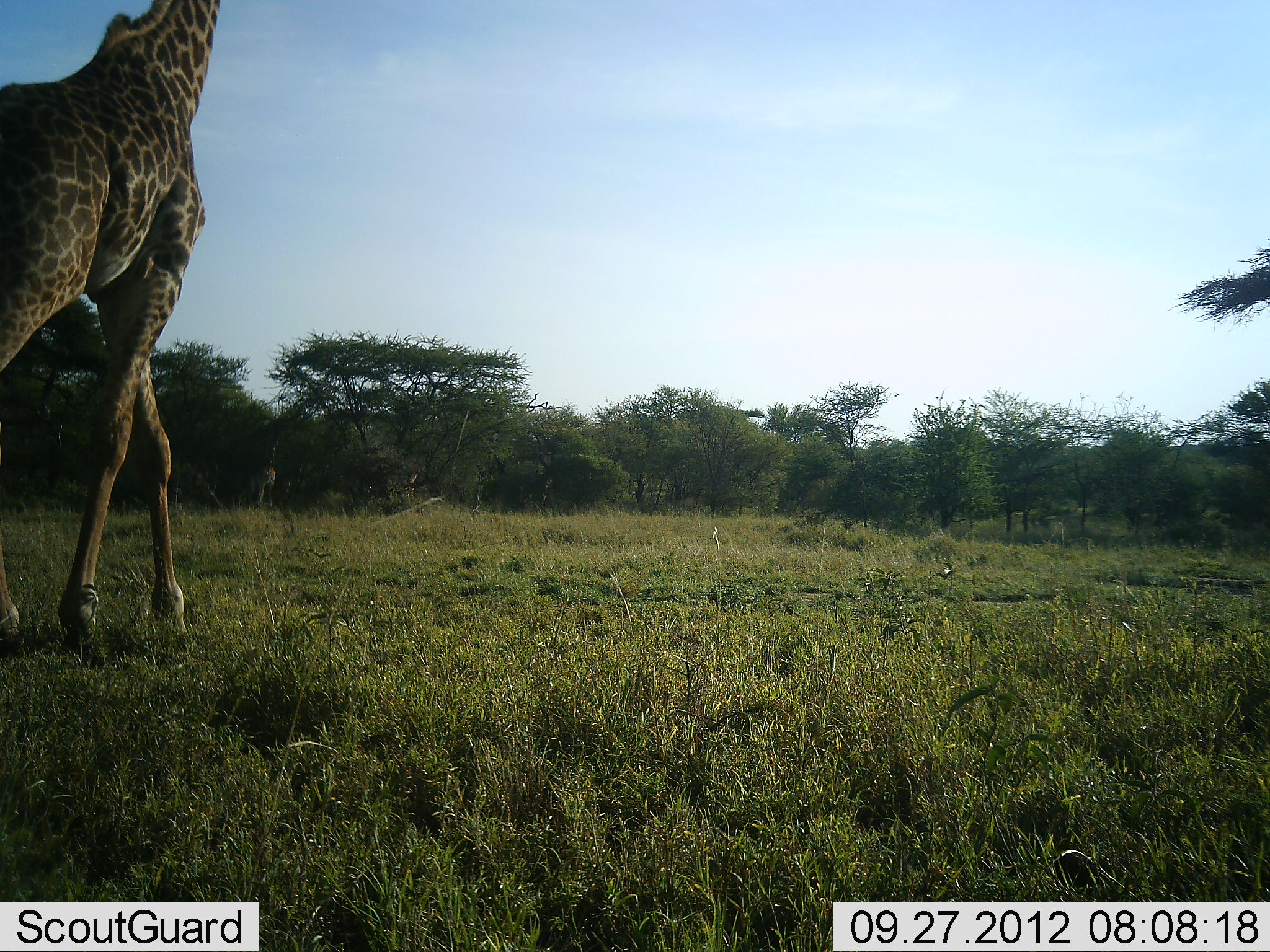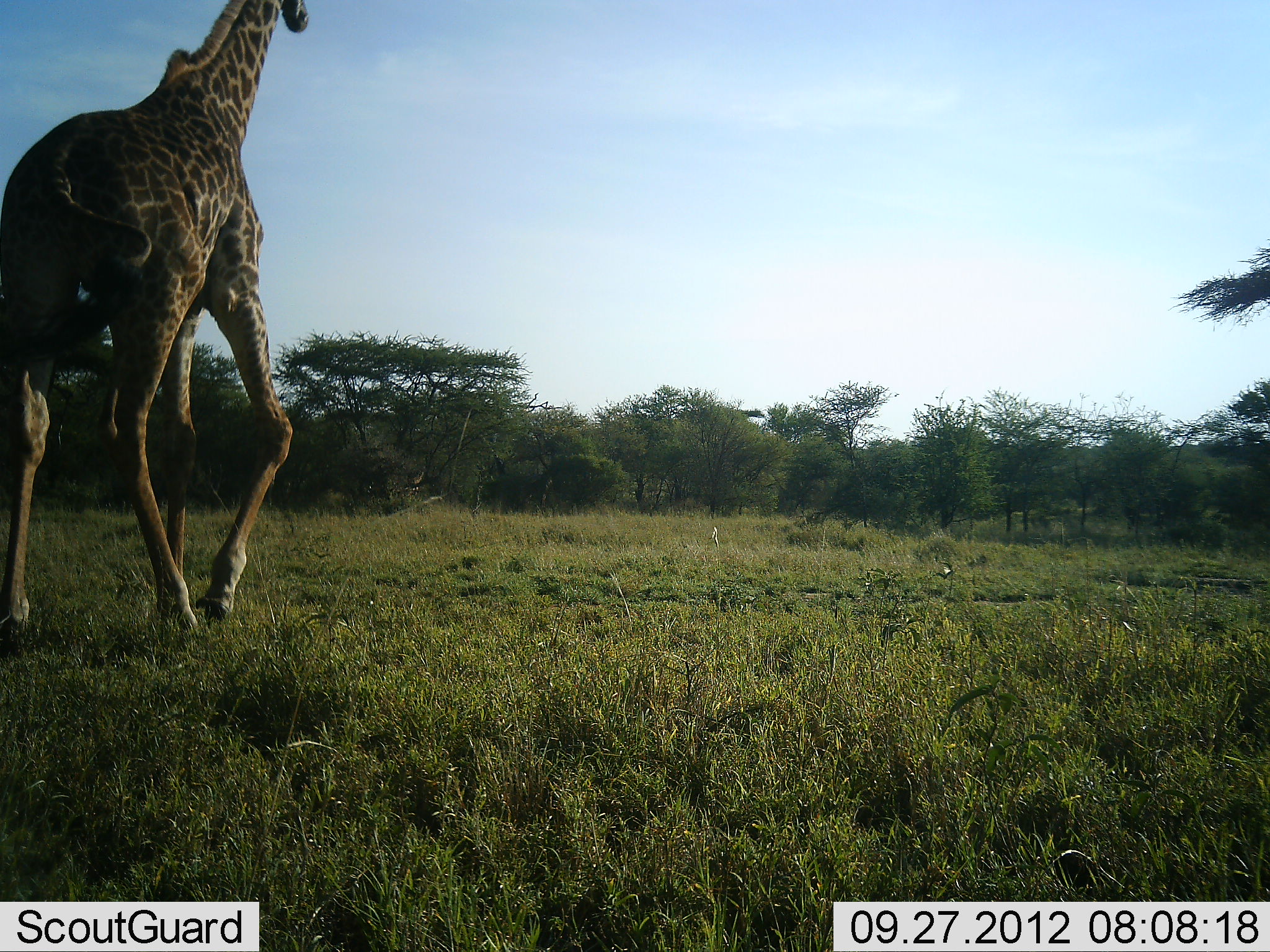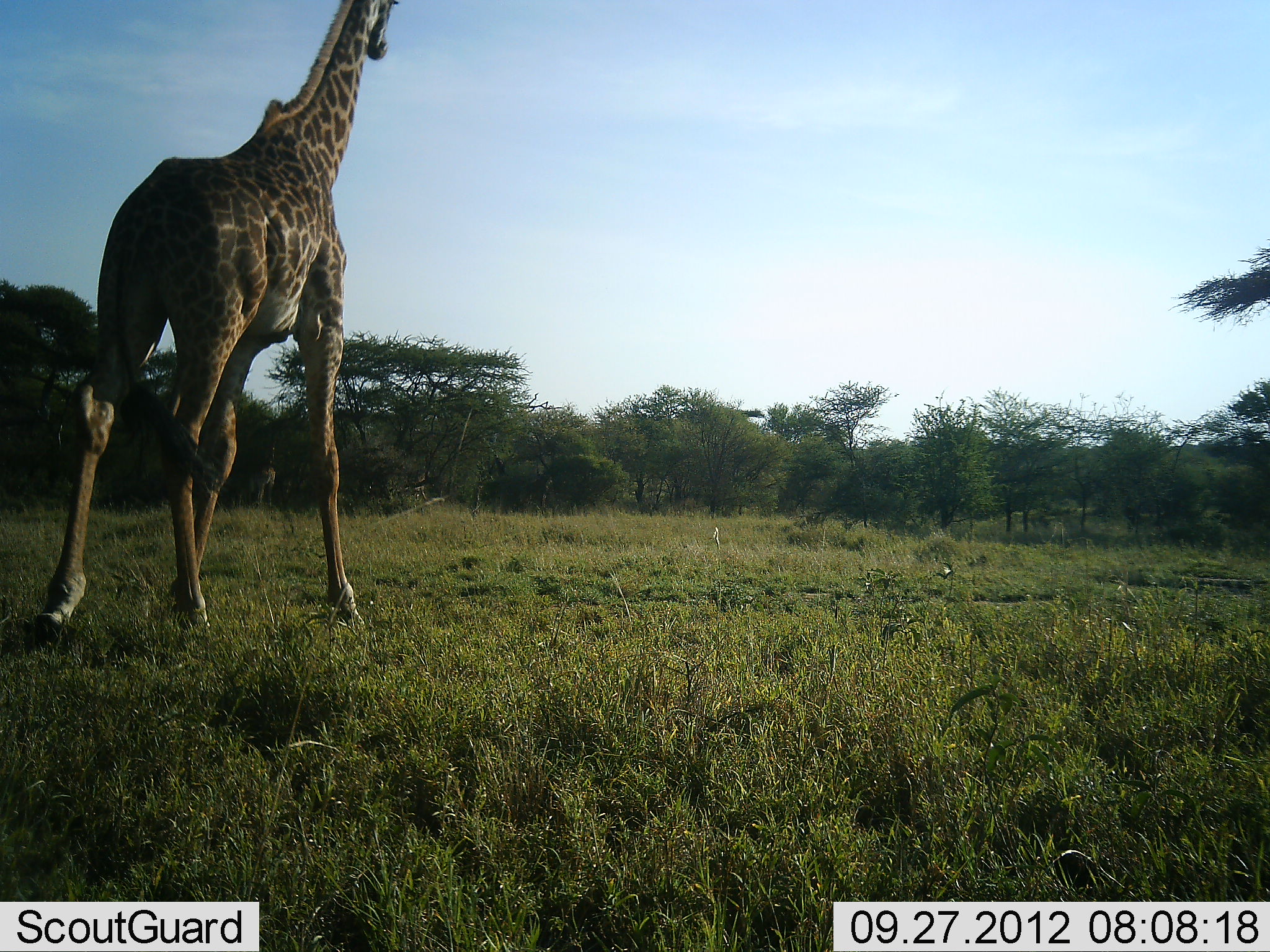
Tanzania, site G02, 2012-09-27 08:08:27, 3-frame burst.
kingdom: Animalia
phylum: Chordata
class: Mammalia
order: Artiodactyla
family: Giraffidae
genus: Giraffa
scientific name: Giraffa camelopardalis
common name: giraffe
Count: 1.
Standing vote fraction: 0%.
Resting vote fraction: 0%.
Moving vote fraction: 100%.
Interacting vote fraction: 0%.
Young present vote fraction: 0%.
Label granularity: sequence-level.